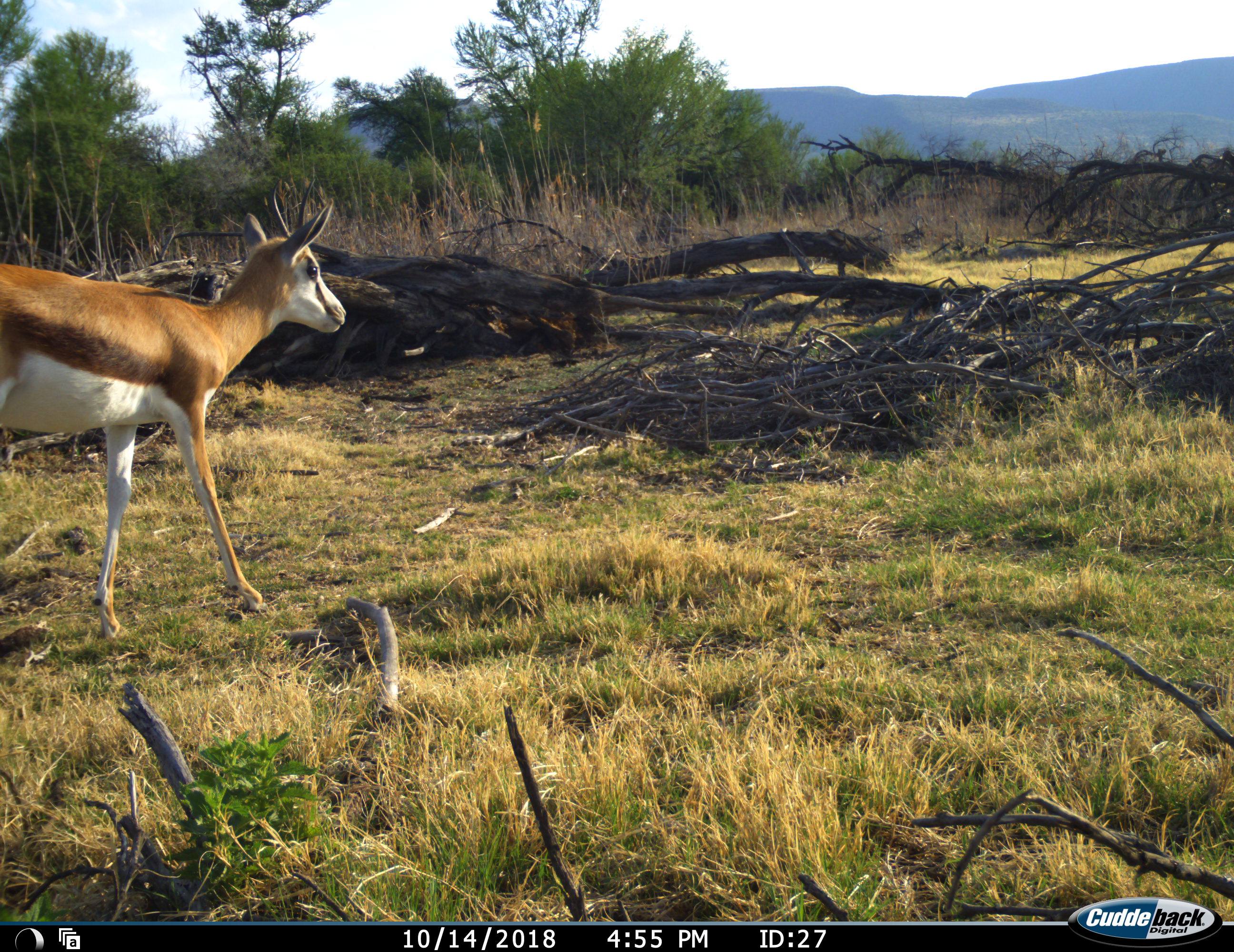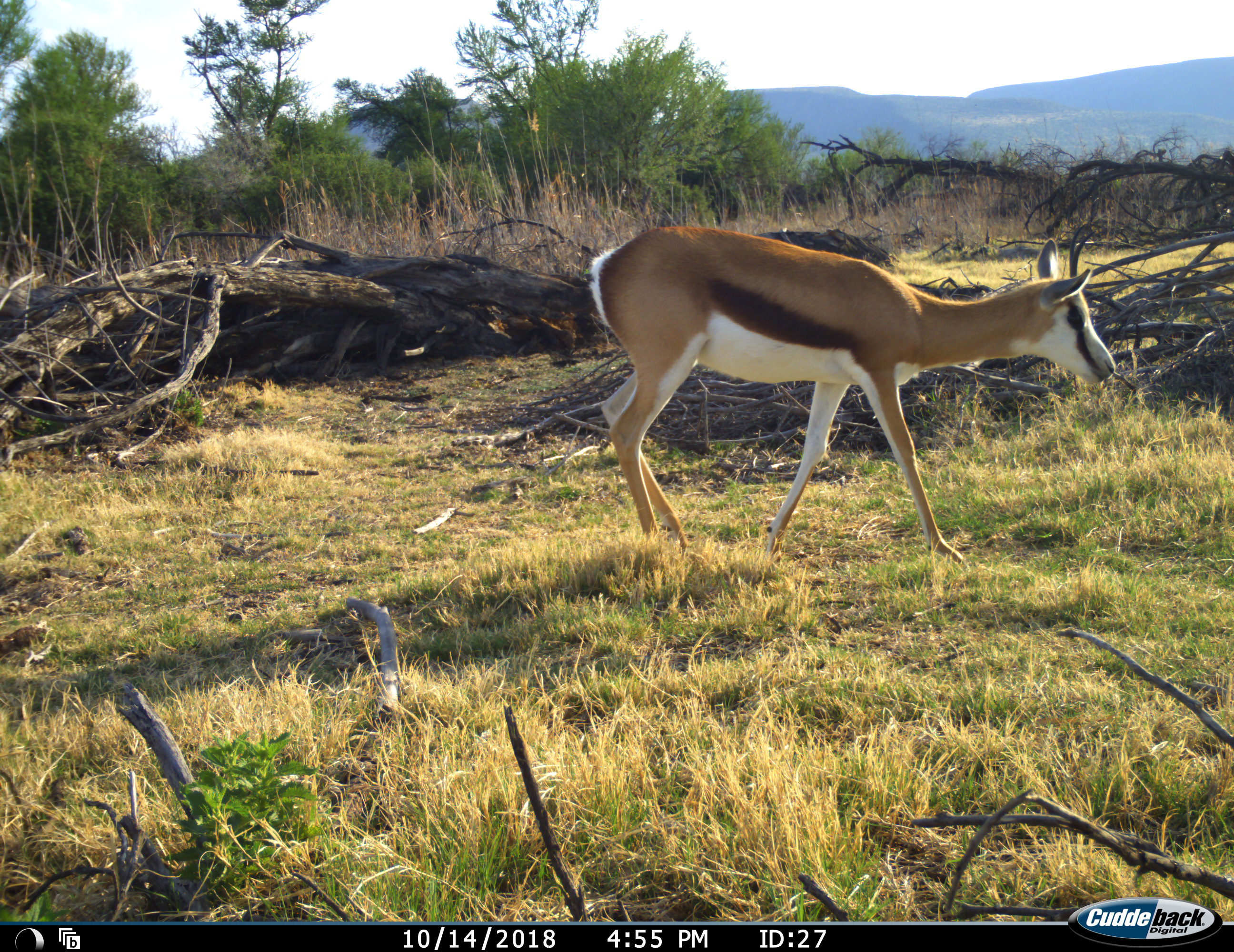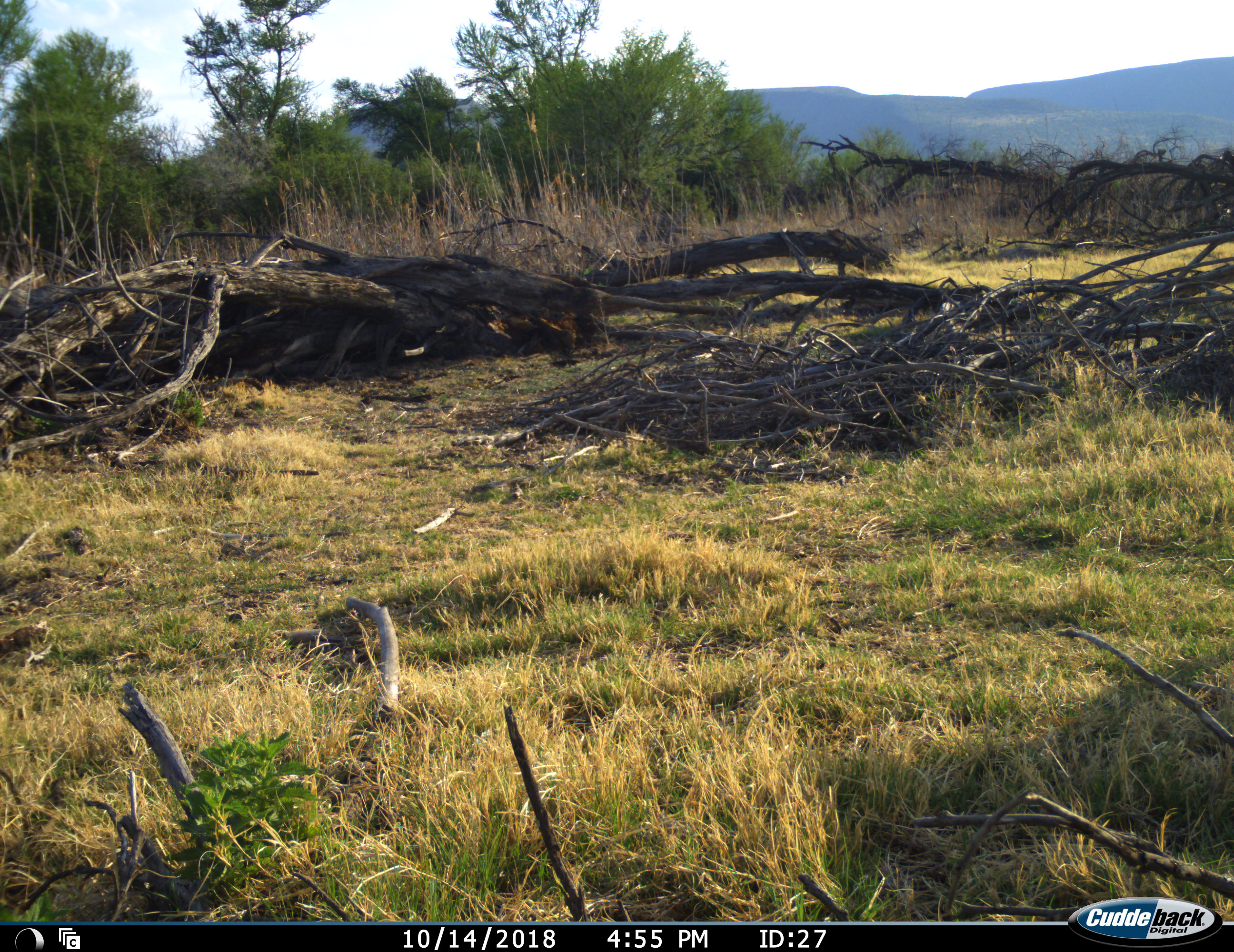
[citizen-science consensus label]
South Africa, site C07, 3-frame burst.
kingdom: Animalia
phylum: Chordata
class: Mammalia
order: Artiodactyla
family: Bovidae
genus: Antidorcas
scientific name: Antidorcas marsupialis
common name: springbok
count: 1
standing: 0%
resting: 11%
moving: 89%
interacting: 0%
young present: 22%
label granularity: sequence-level